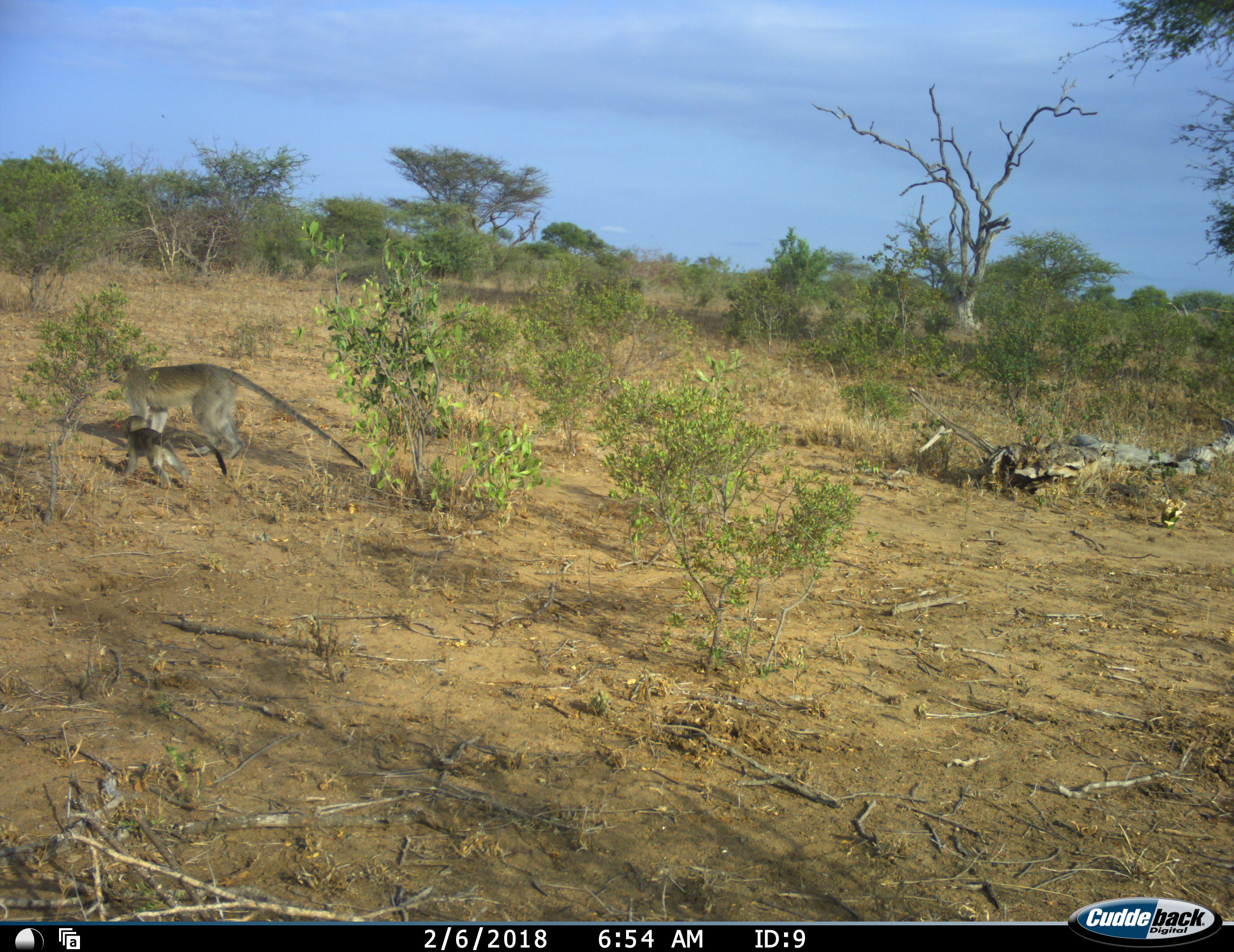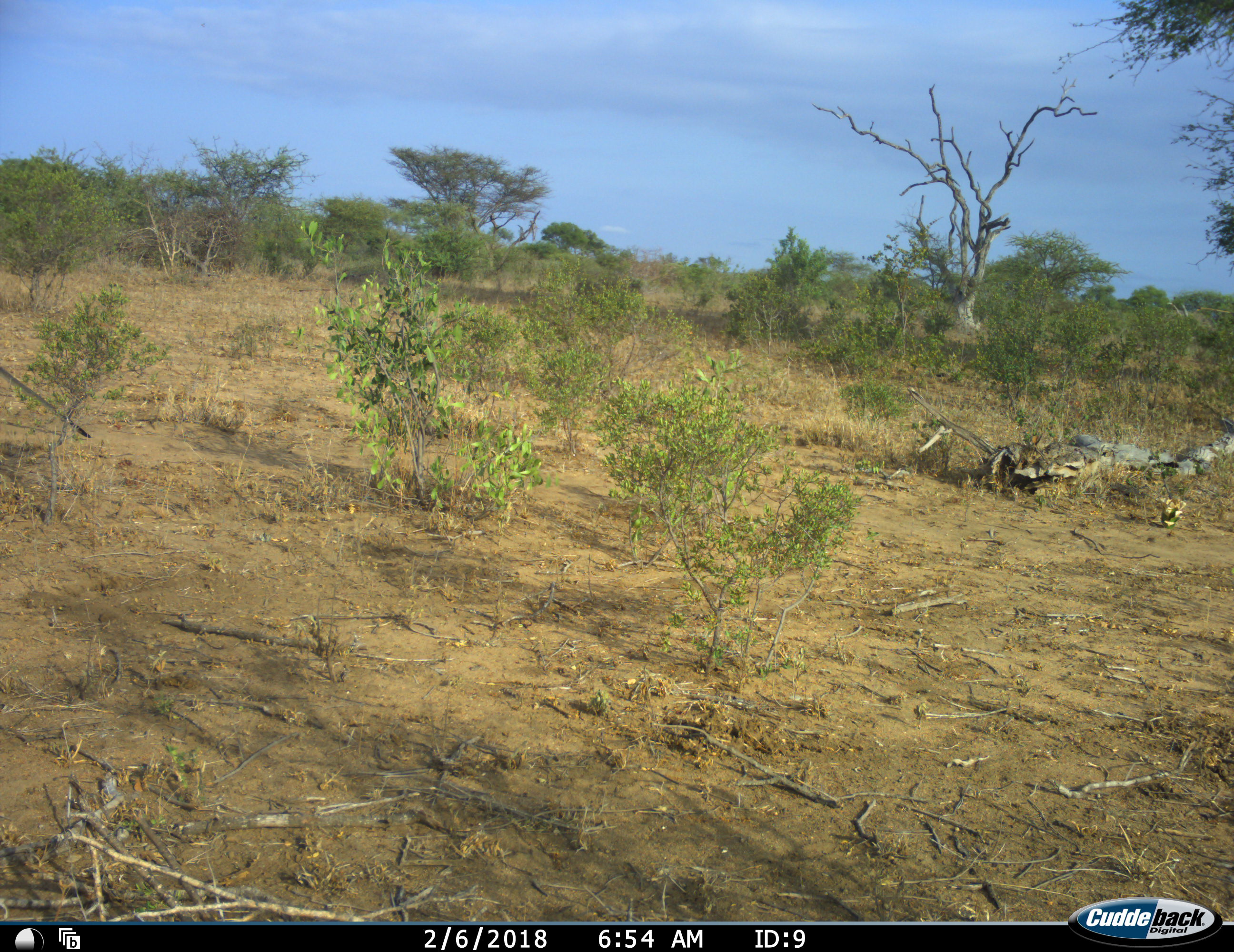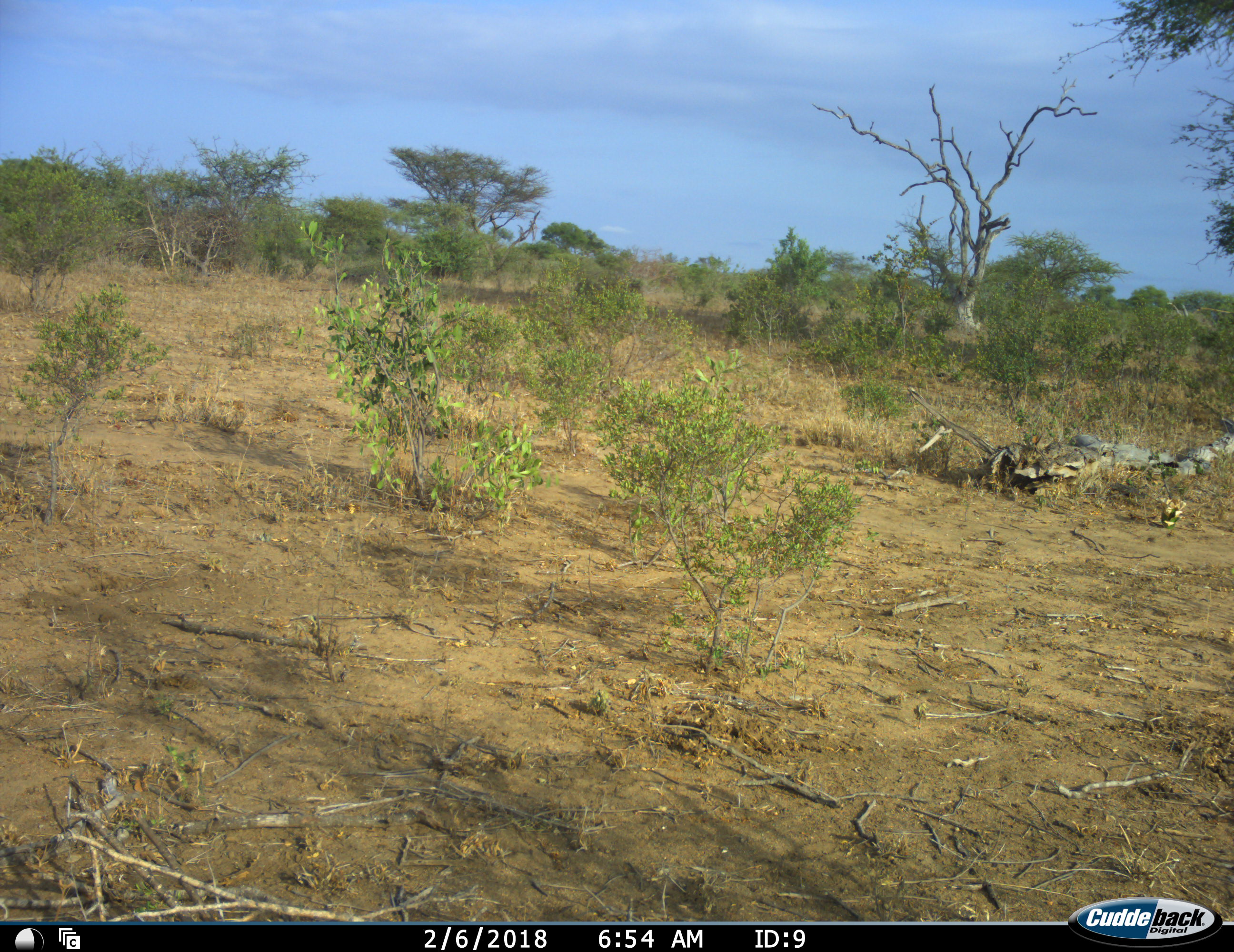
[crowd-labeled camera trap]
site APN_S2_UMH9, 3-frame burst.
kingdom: Animalia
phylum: Chordata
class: Mammalia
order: Primates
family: Cercopithecidae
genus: Chlorocebus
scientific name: Chlorocebus pygerythrus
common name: vervet monkey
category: monkeyvervet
Monkeyvervet (vervet monkey) (Chlorocebus pygerythrus), count 2. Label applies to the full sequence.